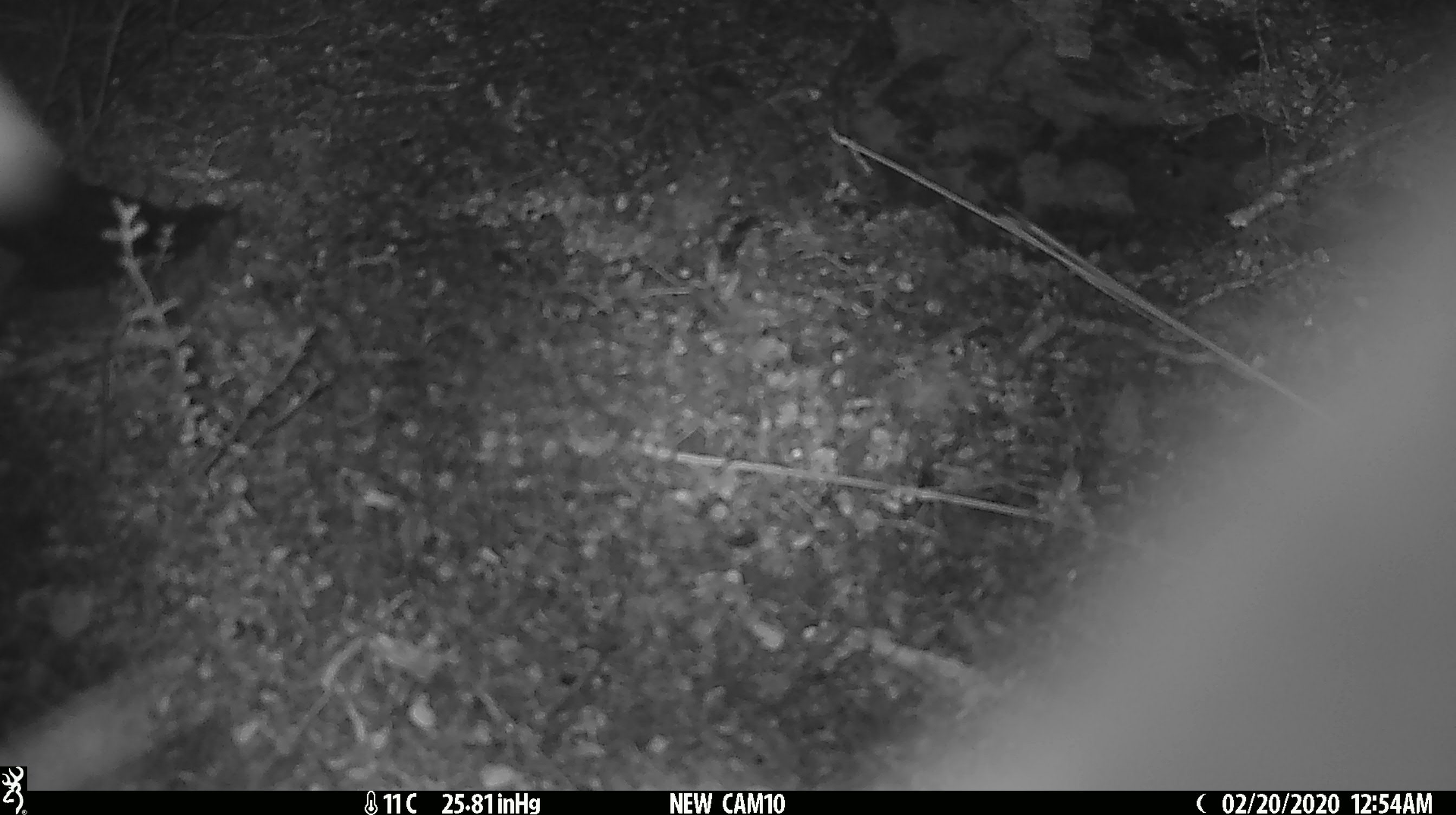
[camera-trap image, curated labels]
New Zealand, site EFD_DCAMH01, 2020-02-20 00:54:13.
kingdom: Animalia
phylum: Chordata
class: Mammalia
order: Diprotodontia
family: Phalangeridae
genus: Trichosurus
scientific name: Trichosurus vulpecula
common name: common brushtail possum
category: possum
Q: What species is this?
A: Possum (common brushtail possum) (Trichosurus vulpecula).